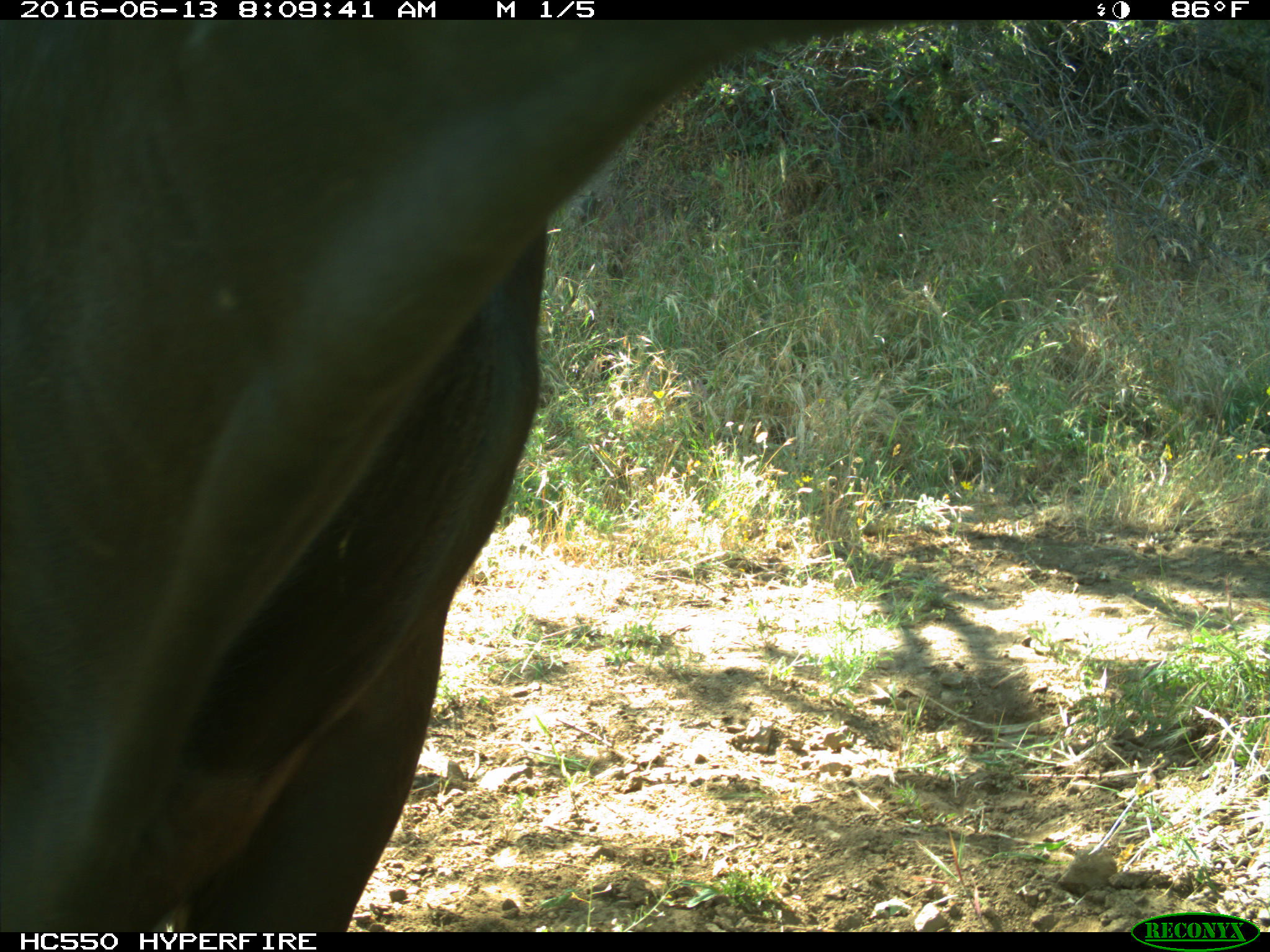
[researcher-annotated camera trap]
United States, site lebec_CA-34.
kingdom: Animalia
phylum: Chordata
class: Mammalia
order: Artiodactyla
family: Bovidae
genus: Bos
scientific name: Bos taurus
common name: domestic cow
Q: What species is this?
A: Bos taurus (domestic cow).